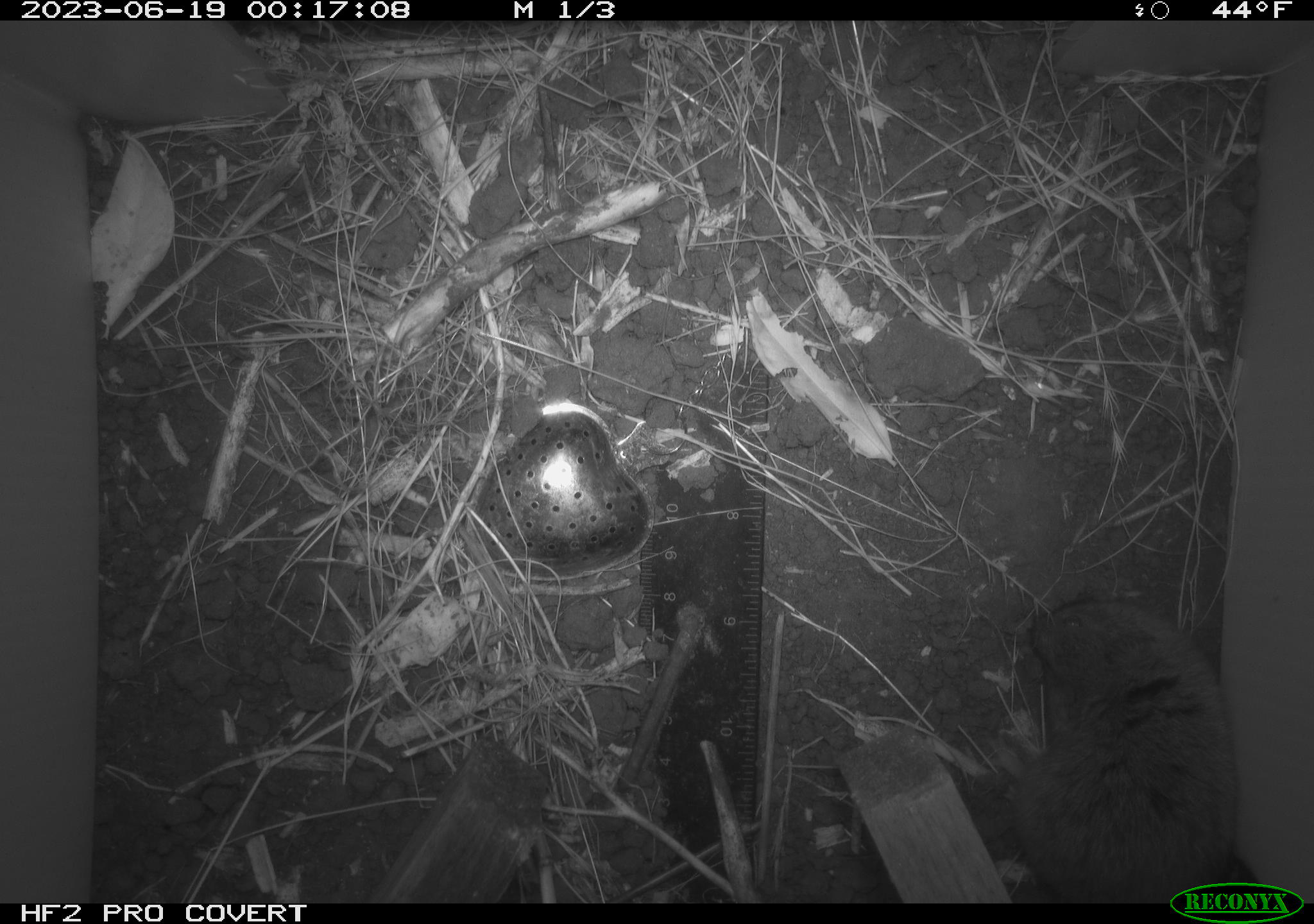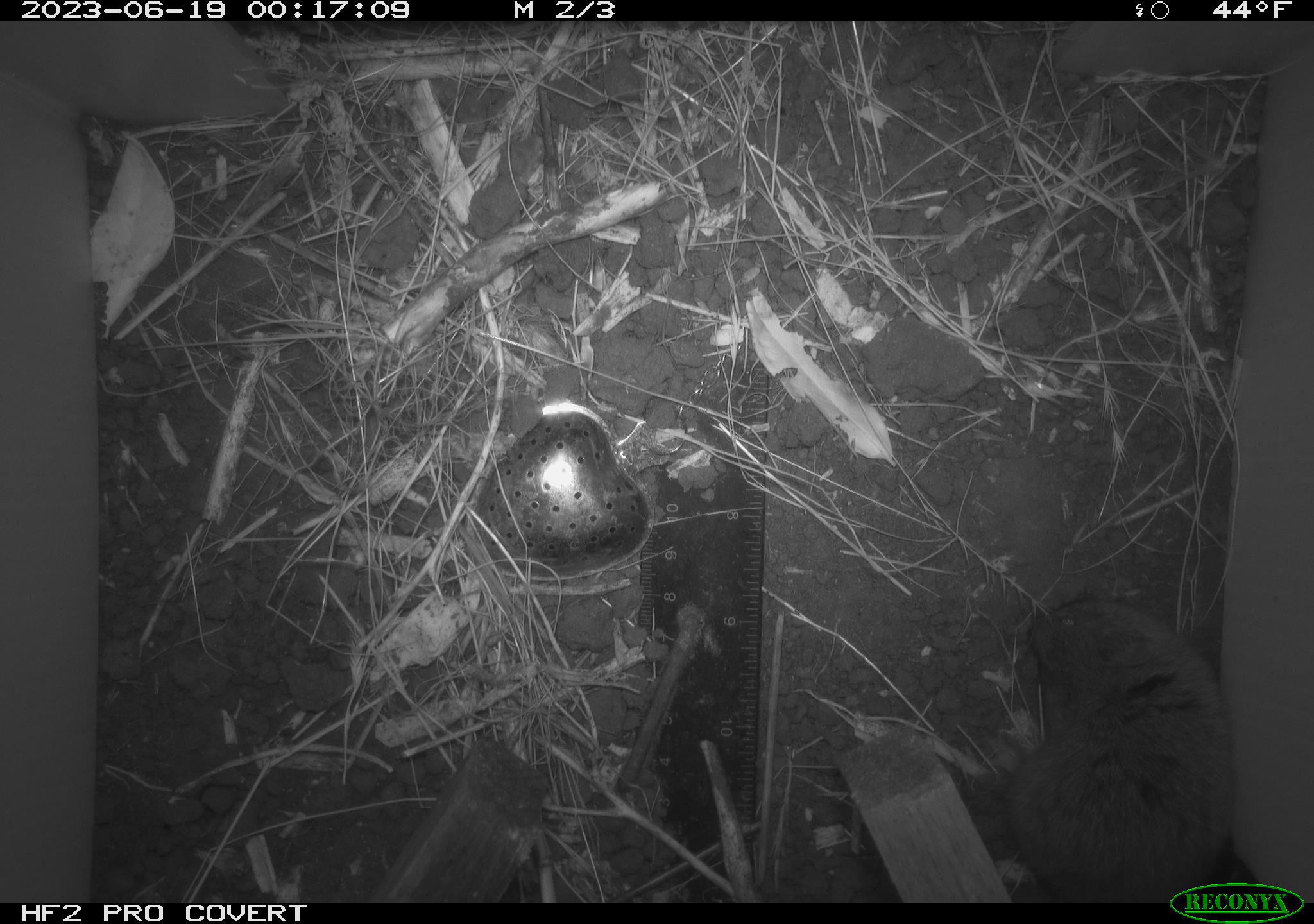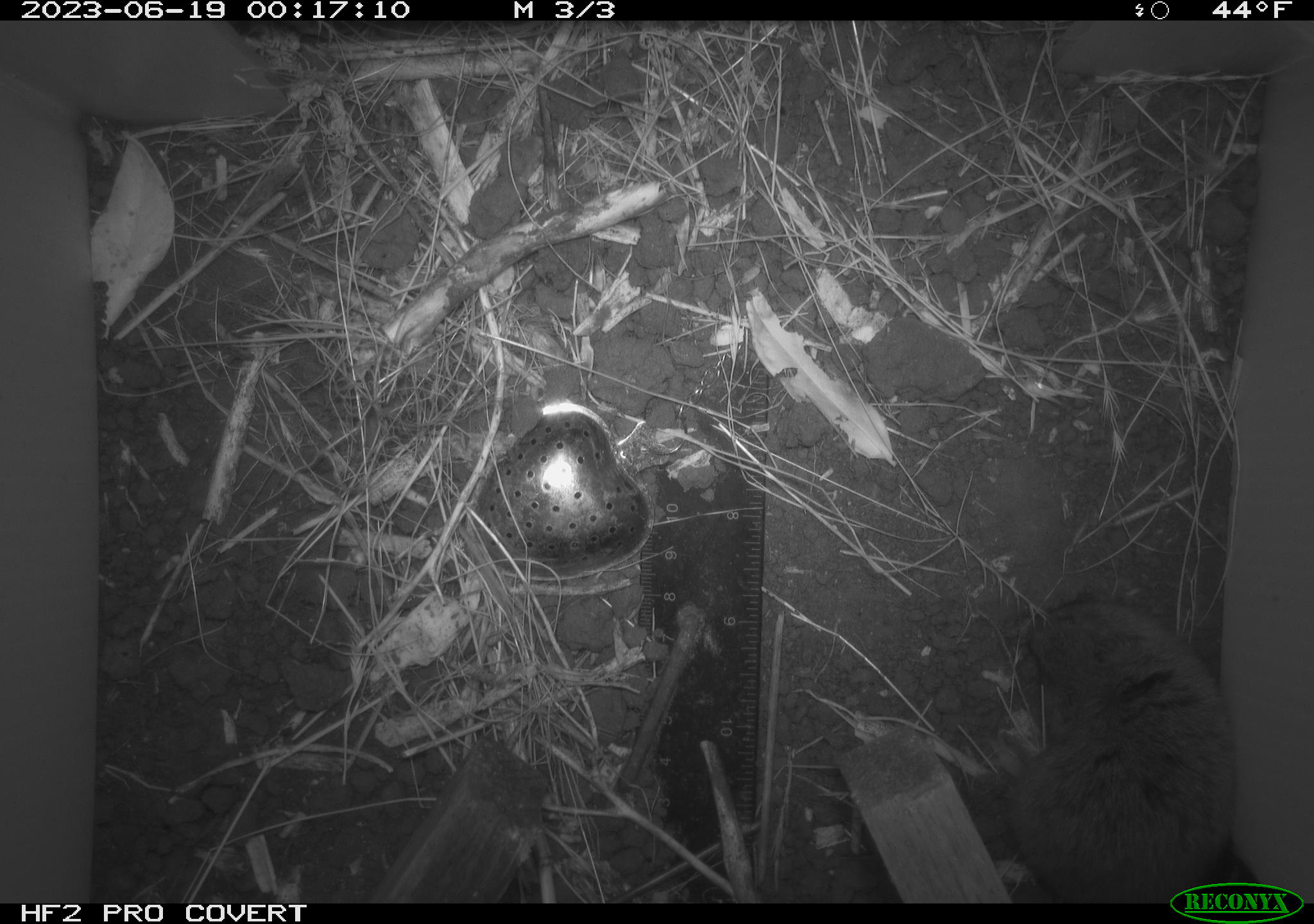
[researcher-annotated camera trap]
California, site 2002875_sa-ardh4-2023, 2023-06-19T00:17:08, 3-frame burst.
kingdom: Animalia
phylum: Chordata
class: Mammalia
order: Rodentia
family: Cricetidae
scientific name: Arvicolinae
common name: voles, lemmings, and muskrats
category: arvicolinae subfamily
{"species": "arvicolinae subfamily (voles, lemmings, and muskrats) (Arvicolinae)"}